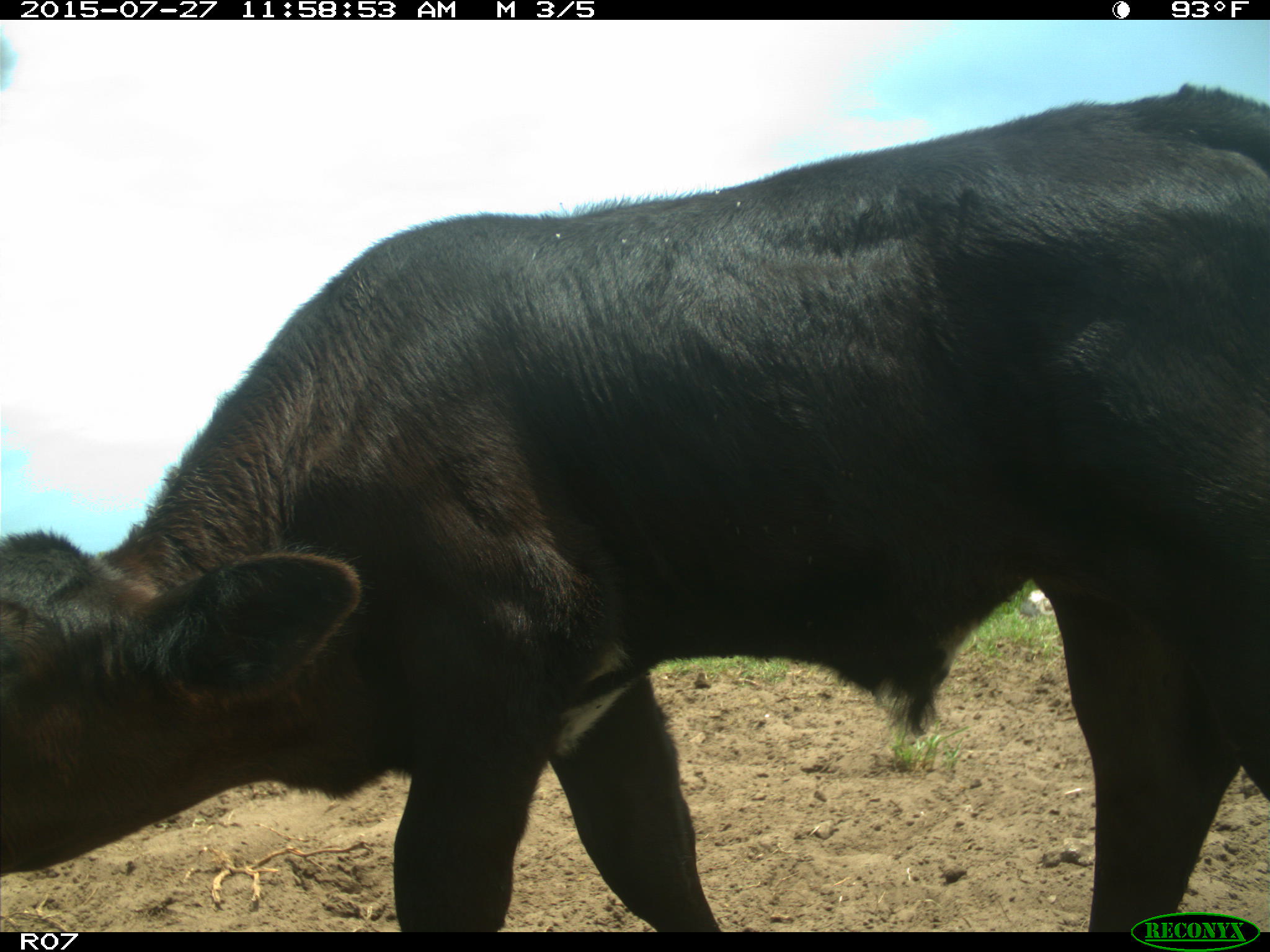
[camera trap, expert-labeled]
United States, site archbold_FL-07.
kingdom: Animalia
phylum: Chordata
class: Mammalia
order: Artiodactyla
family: Bovidae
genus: Bos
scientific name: Bos taurus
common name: domestic cow